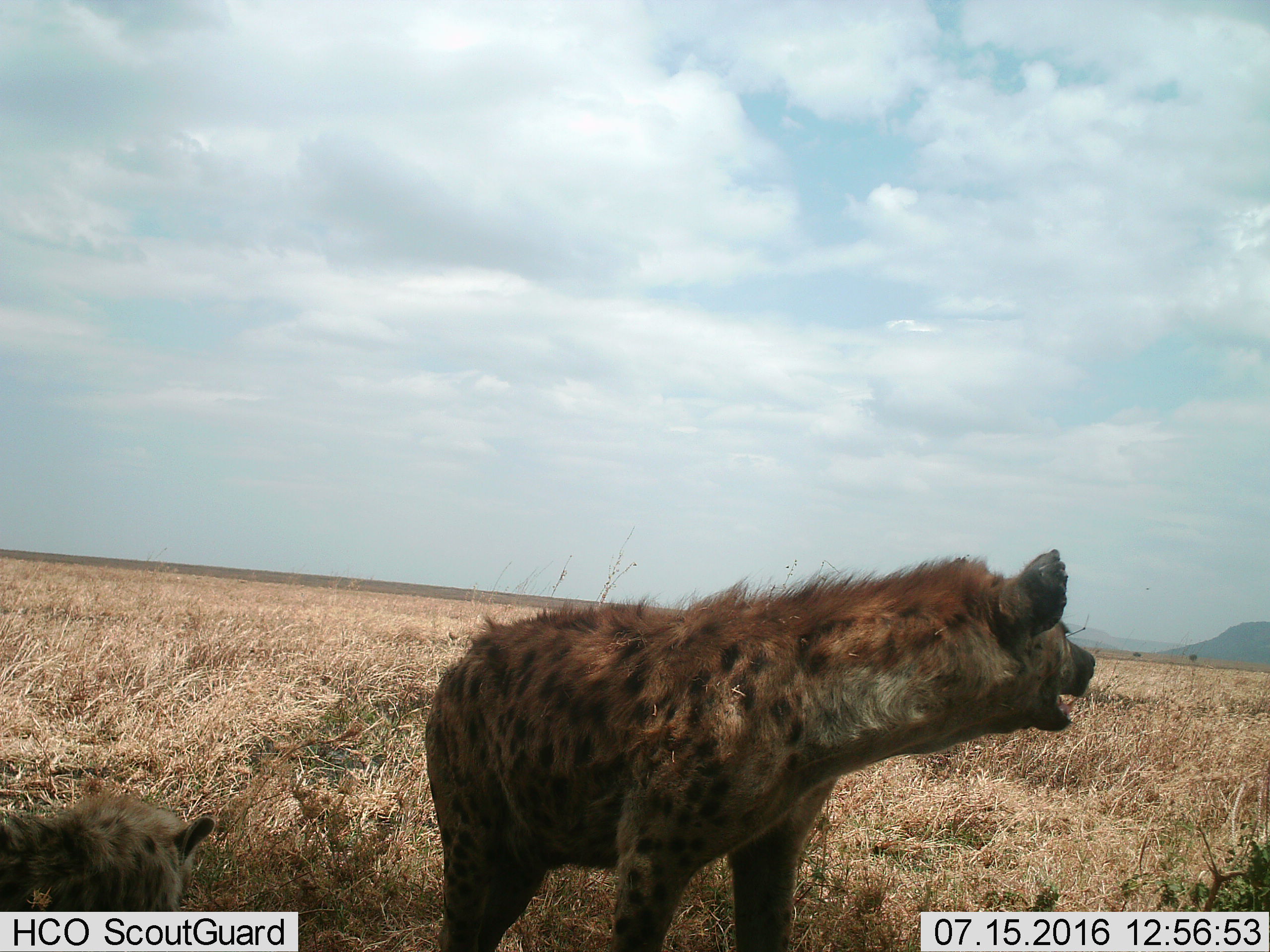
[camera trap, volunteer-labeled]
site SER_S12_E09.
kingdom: Animalia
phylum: Chordata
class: Mammalia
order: Carnivora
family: Hyaenidae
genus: Crocuta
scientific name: Crocuta crocuta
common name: spotted hyena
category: hyenaspotted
Hyenaspotted (spotted hyena) (Crocuta crocuta), count 2. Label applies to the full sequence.